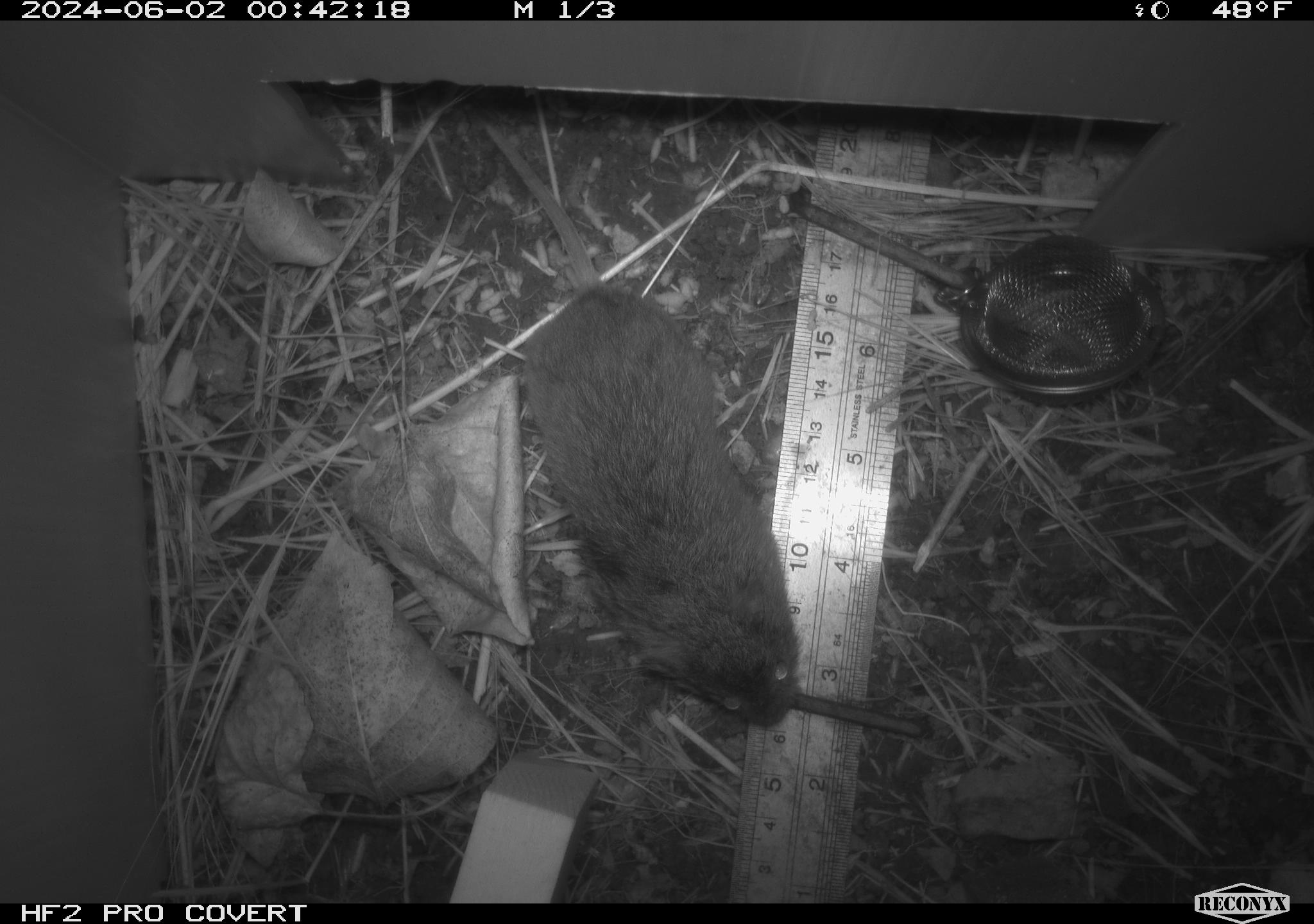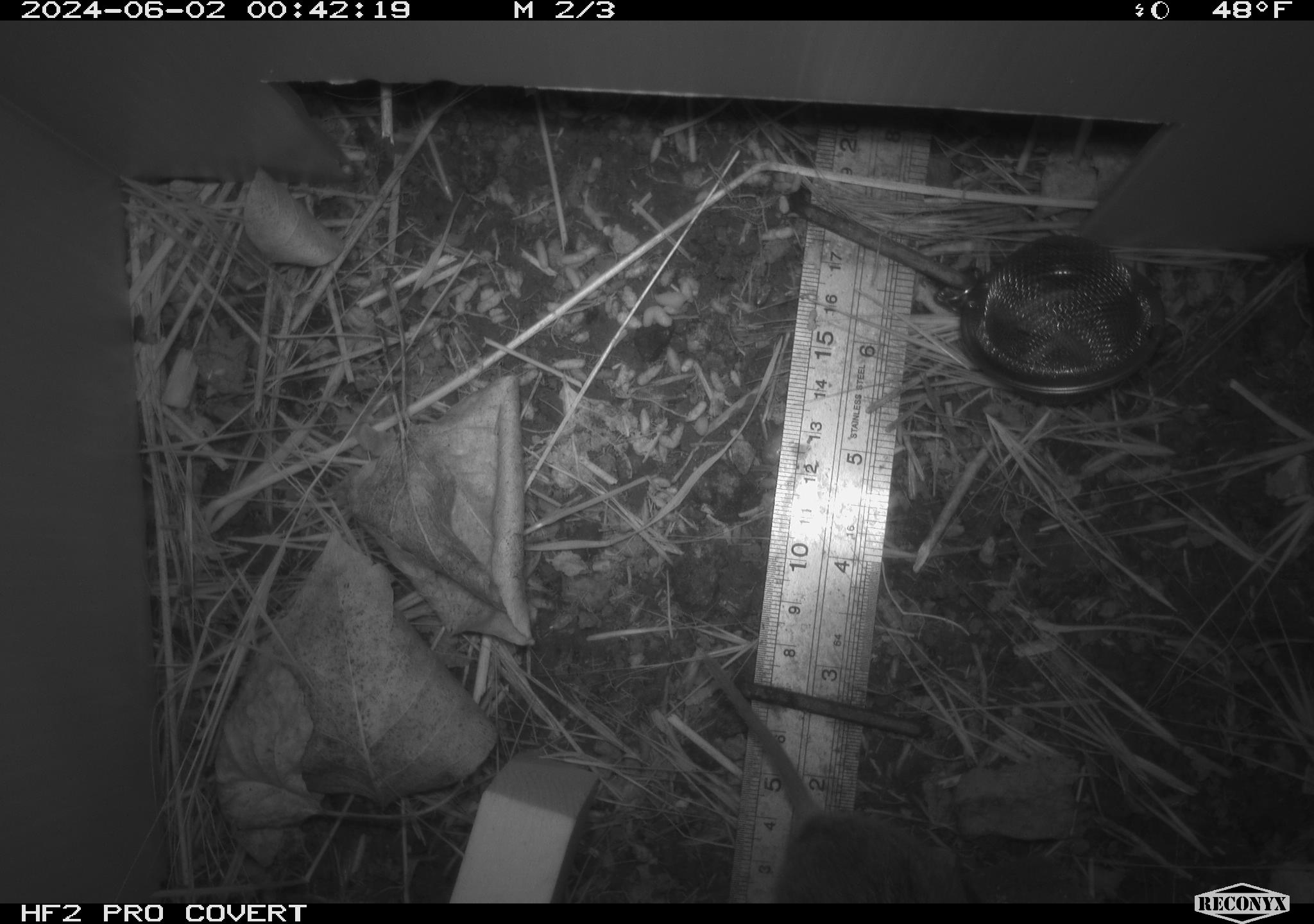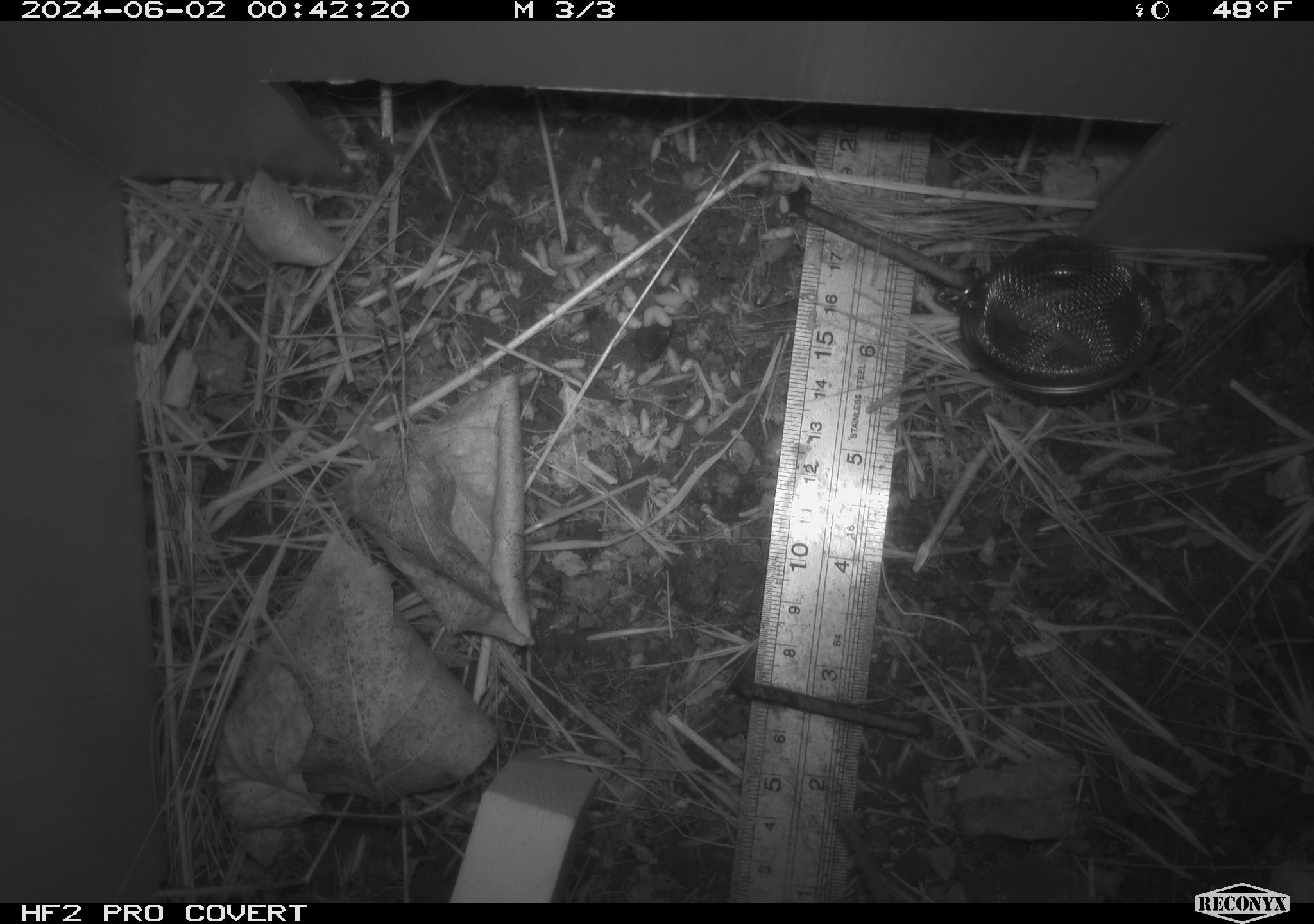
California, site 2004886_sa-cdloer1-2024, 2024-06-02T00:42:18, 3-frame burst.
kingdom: Animalia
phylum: Chordata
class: Mammalia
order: Rodentia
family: Cricetidae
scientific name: Arvicolinae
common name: voles, lemmings, and muskrats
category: arvicolinae subfamily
Arvicolinae subfamily (voles, lemmings, and muskrats) (Arvicolinae).